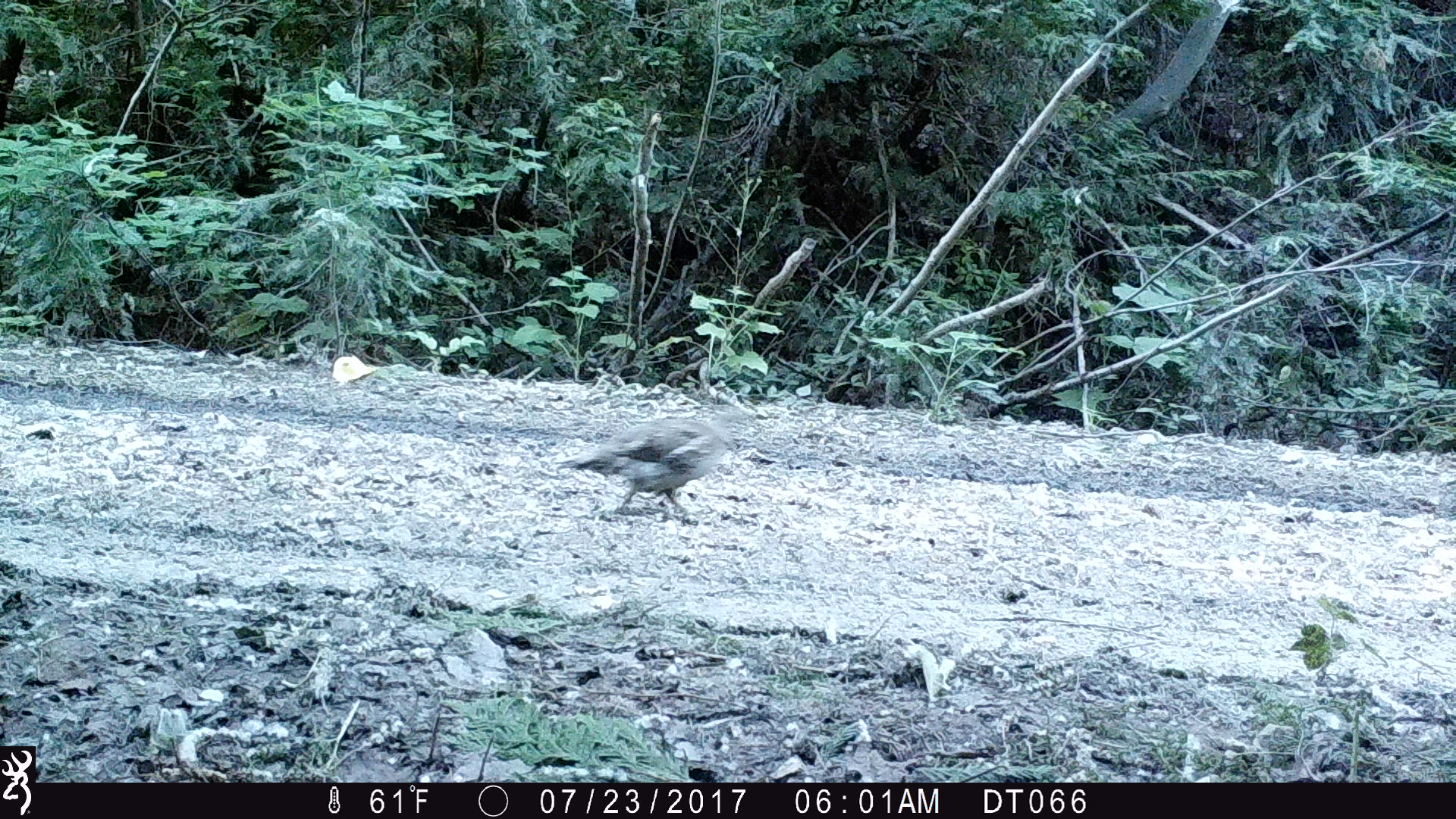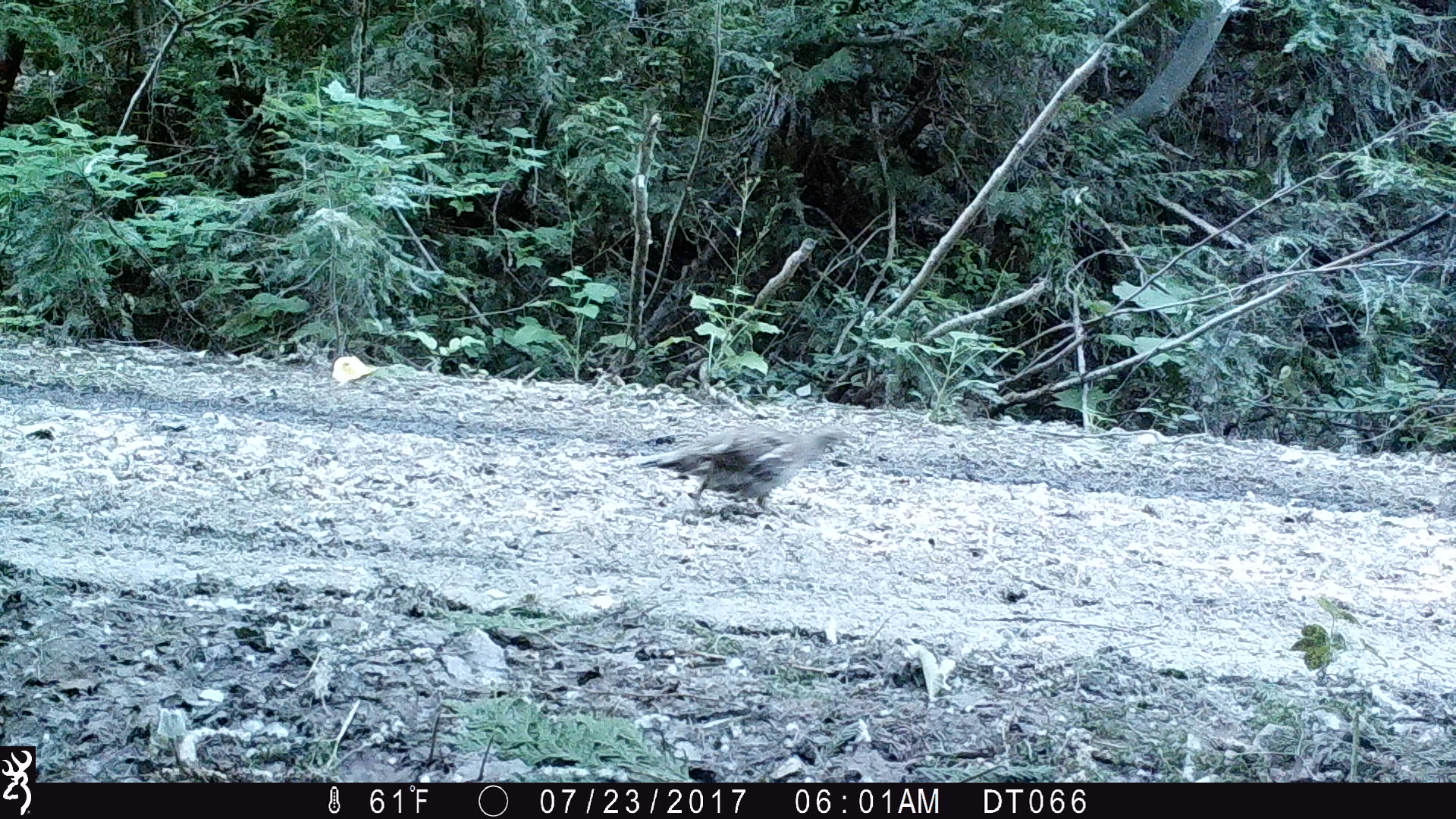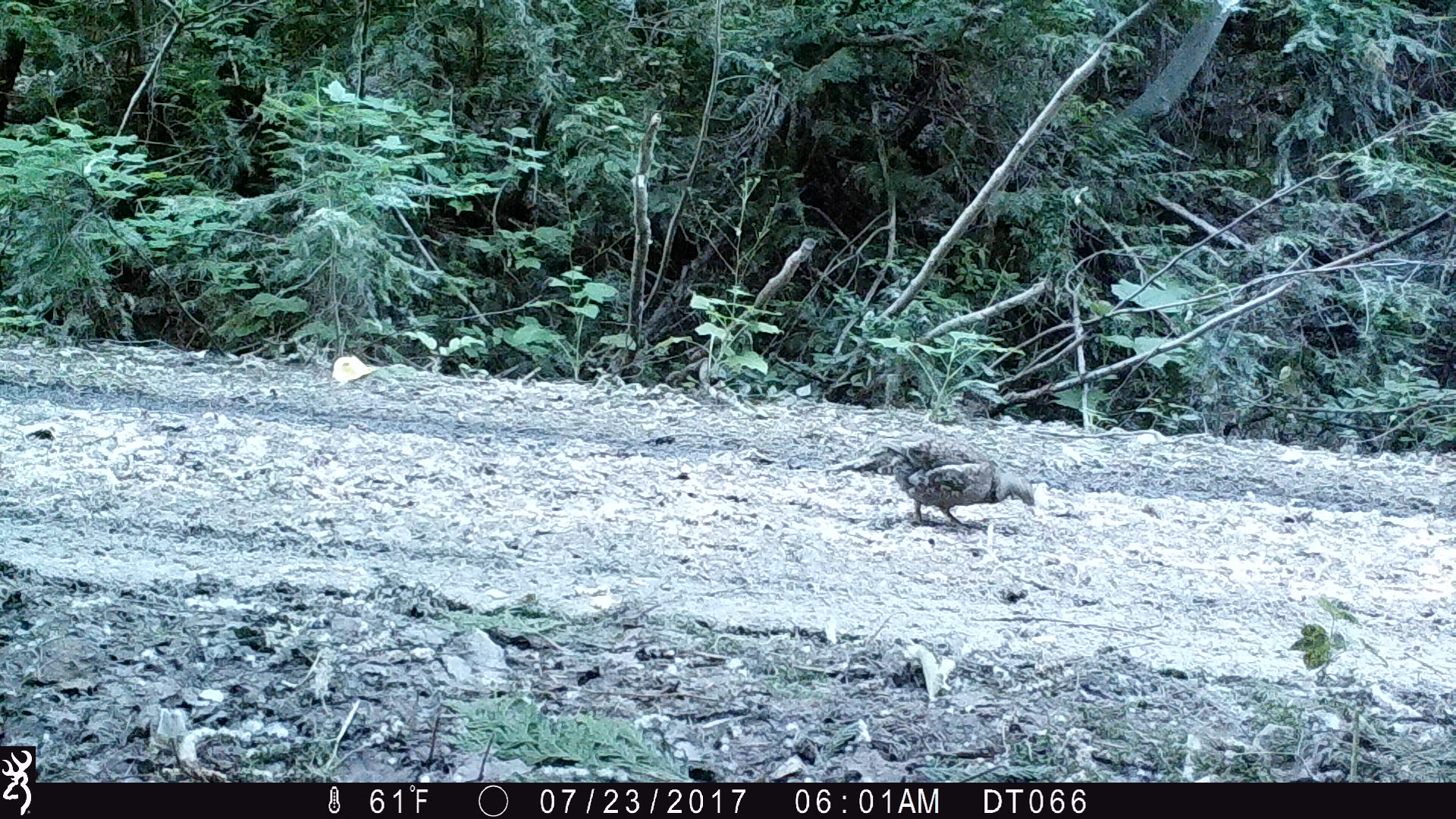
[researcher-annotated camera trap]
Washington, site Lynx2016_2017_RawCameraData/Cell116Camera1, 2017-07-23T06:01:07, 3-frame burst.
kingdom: Animalia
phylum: Chordata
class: Aves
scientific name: Aves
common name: birds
Aves (birds). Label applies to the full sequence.